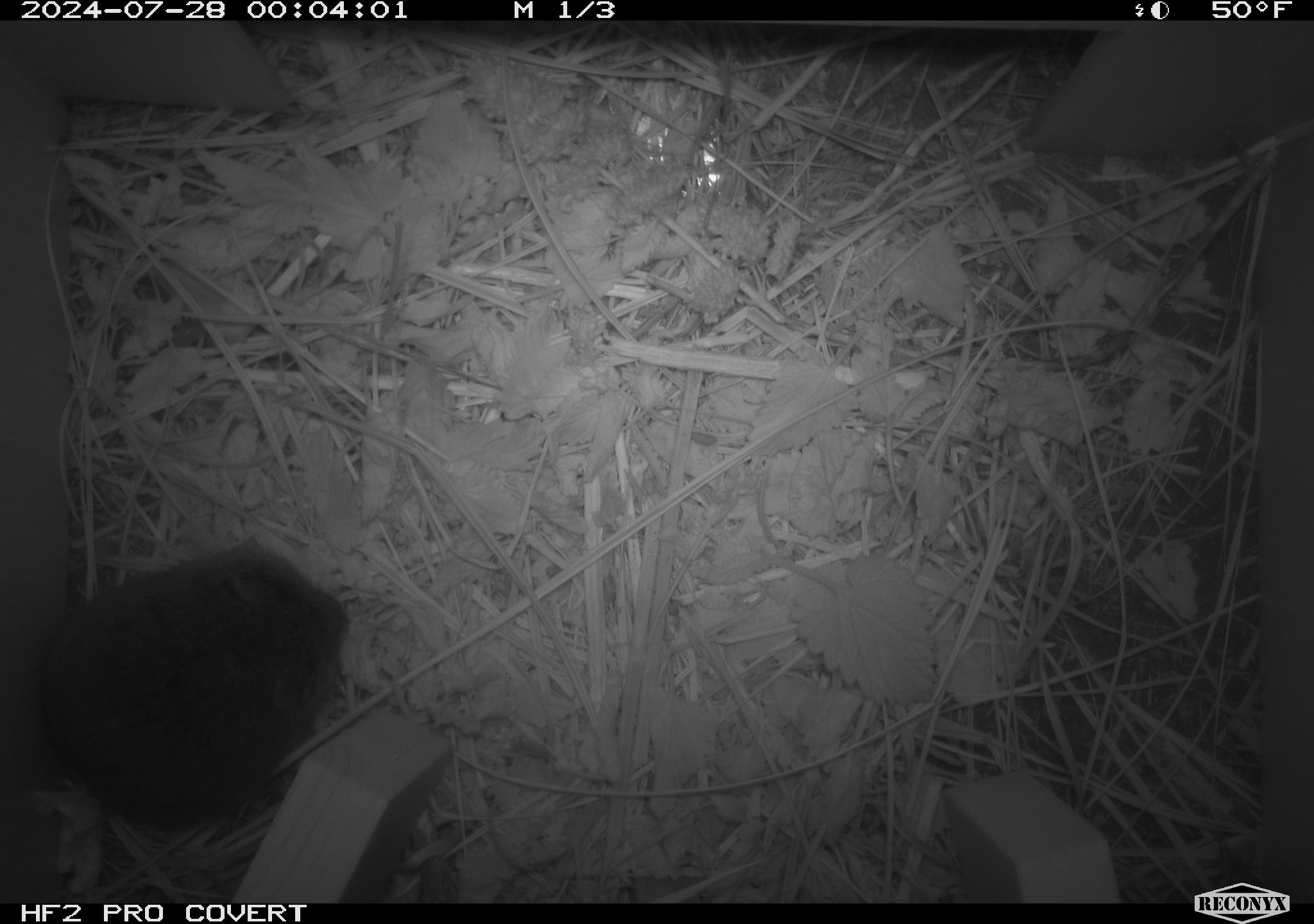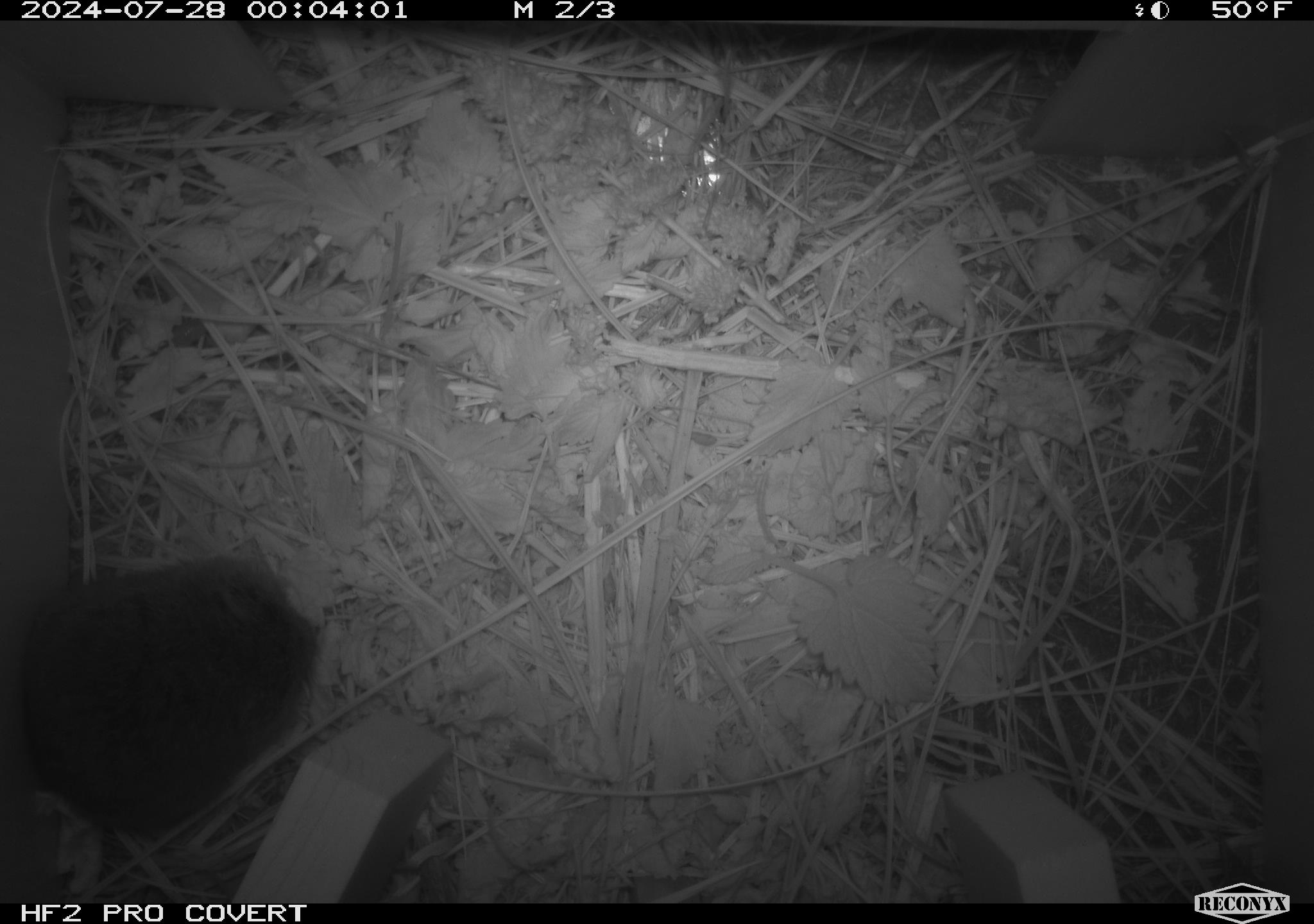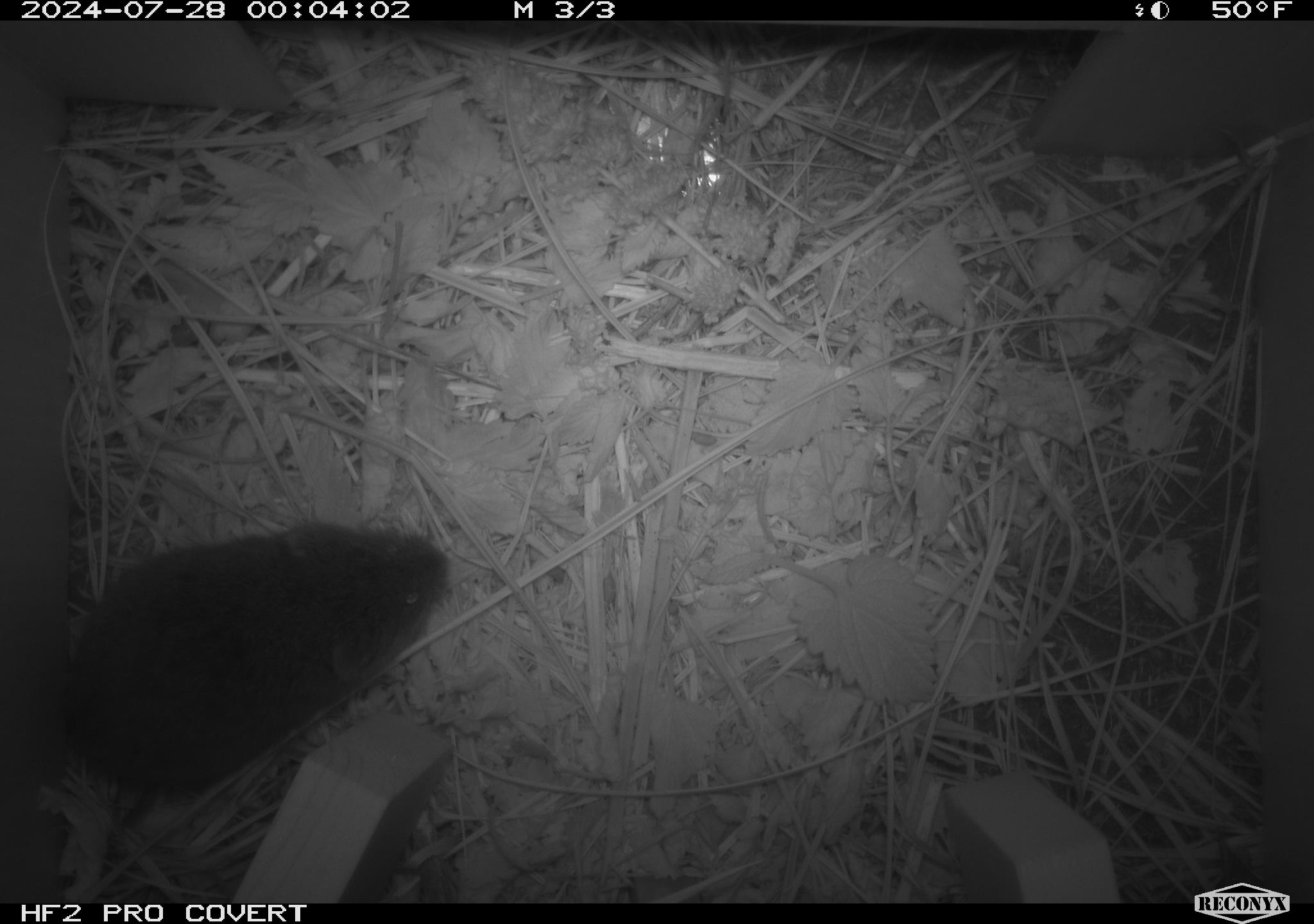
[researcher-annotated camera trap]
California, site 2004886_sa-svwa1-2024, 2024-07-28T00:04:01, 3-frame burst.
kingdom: Animalia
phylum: Chordata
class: Mammalia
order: Rodentia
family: Cricetidae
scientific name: Arvicolinae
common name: voles, lemmings, and muskrats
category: arvicolinae subfamily